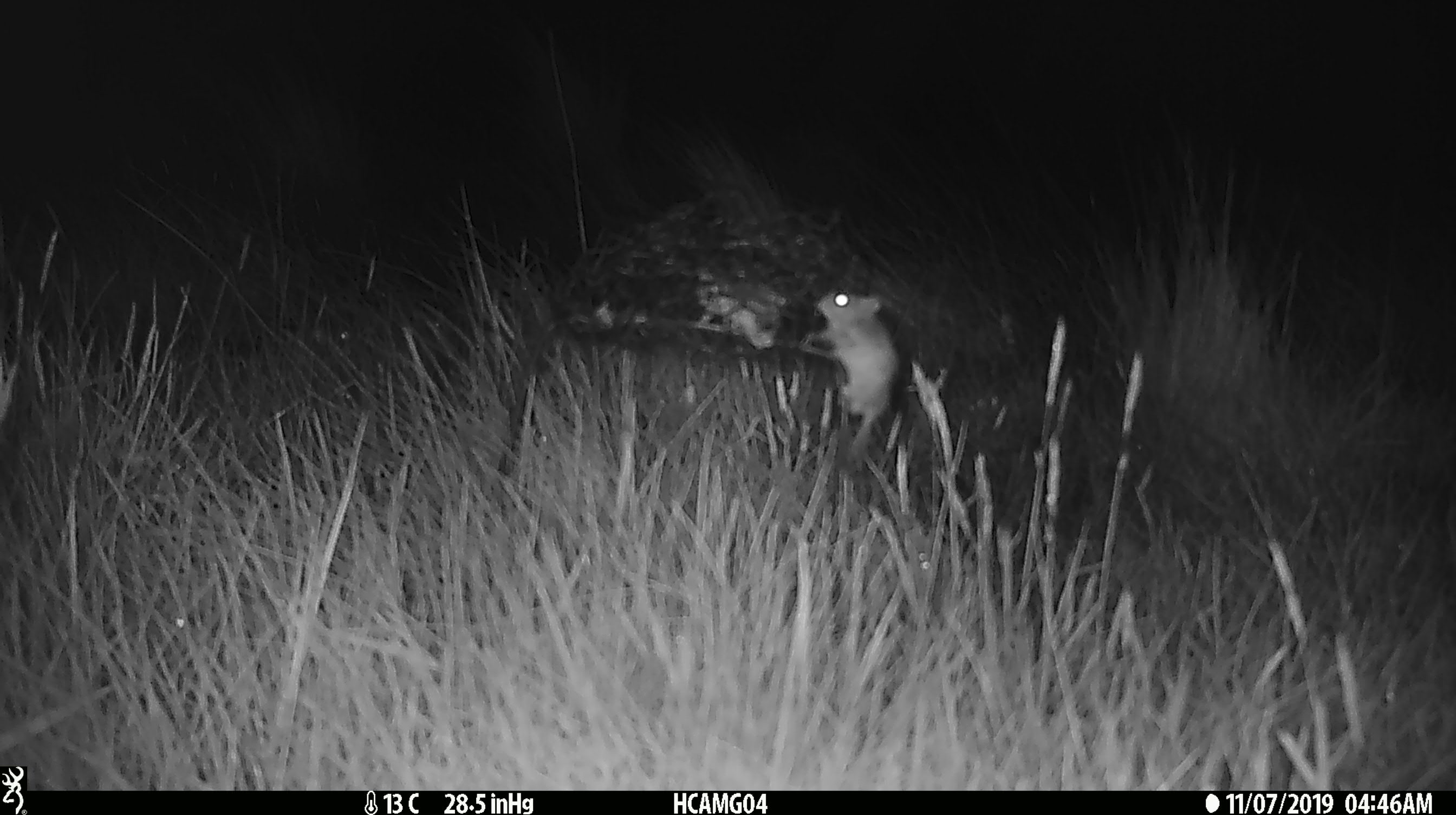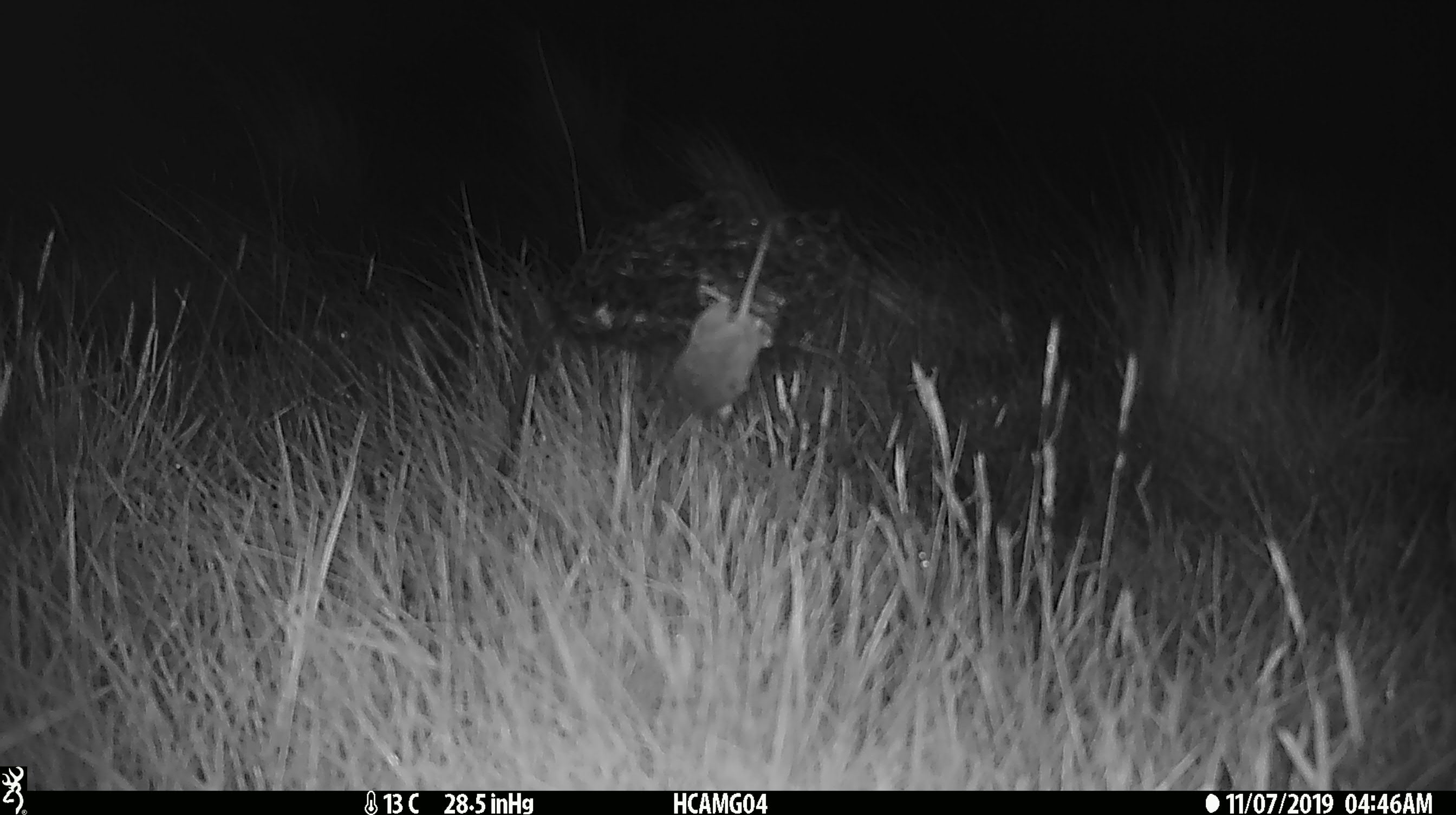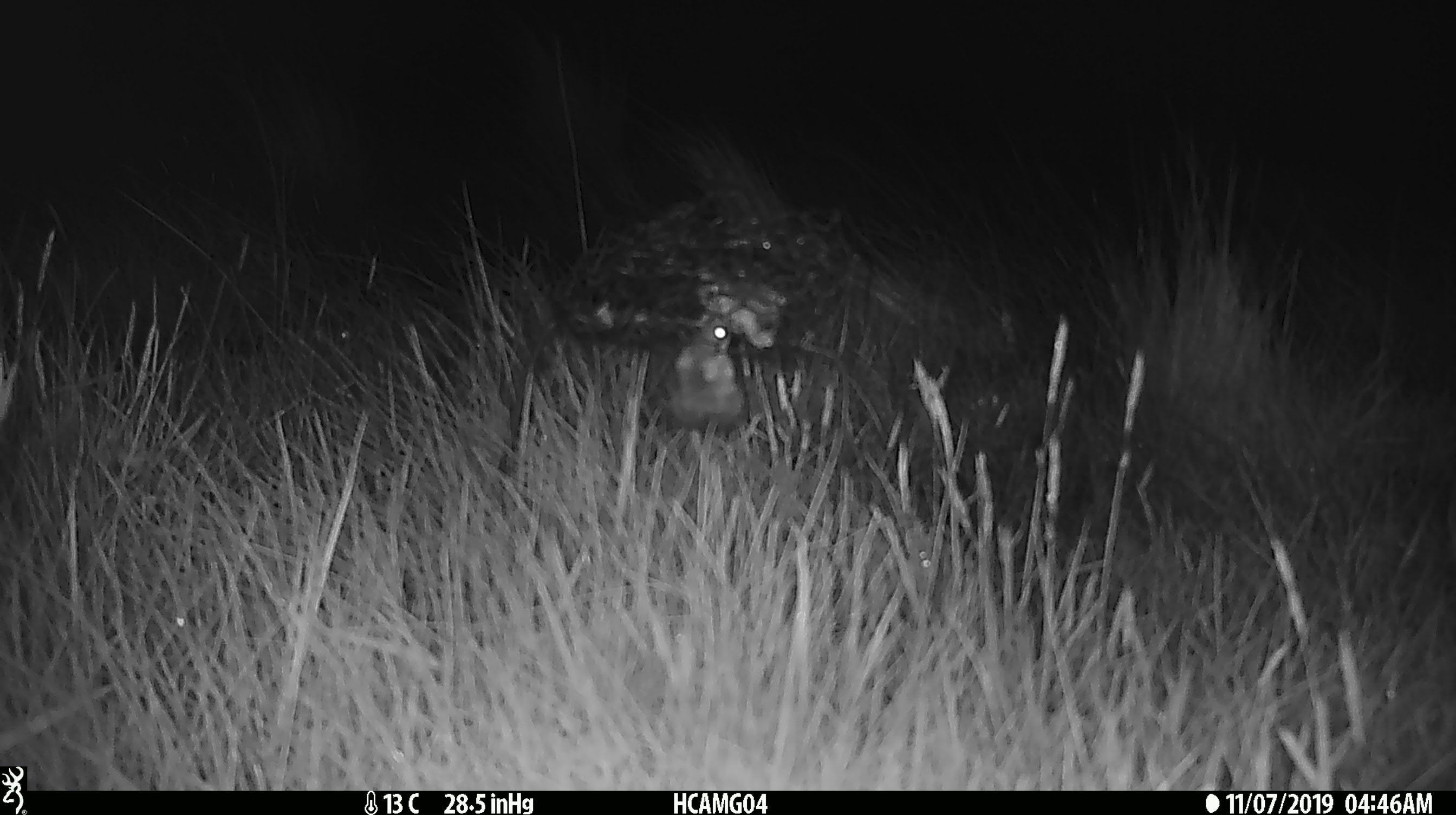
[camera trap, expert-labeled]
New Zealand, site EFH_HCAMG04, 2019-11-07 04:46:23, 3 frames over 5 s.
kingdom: Animalia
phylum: Chordata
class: Mammalia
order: Rodentia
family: Muridae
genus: Mus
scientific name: Mus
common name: mouse